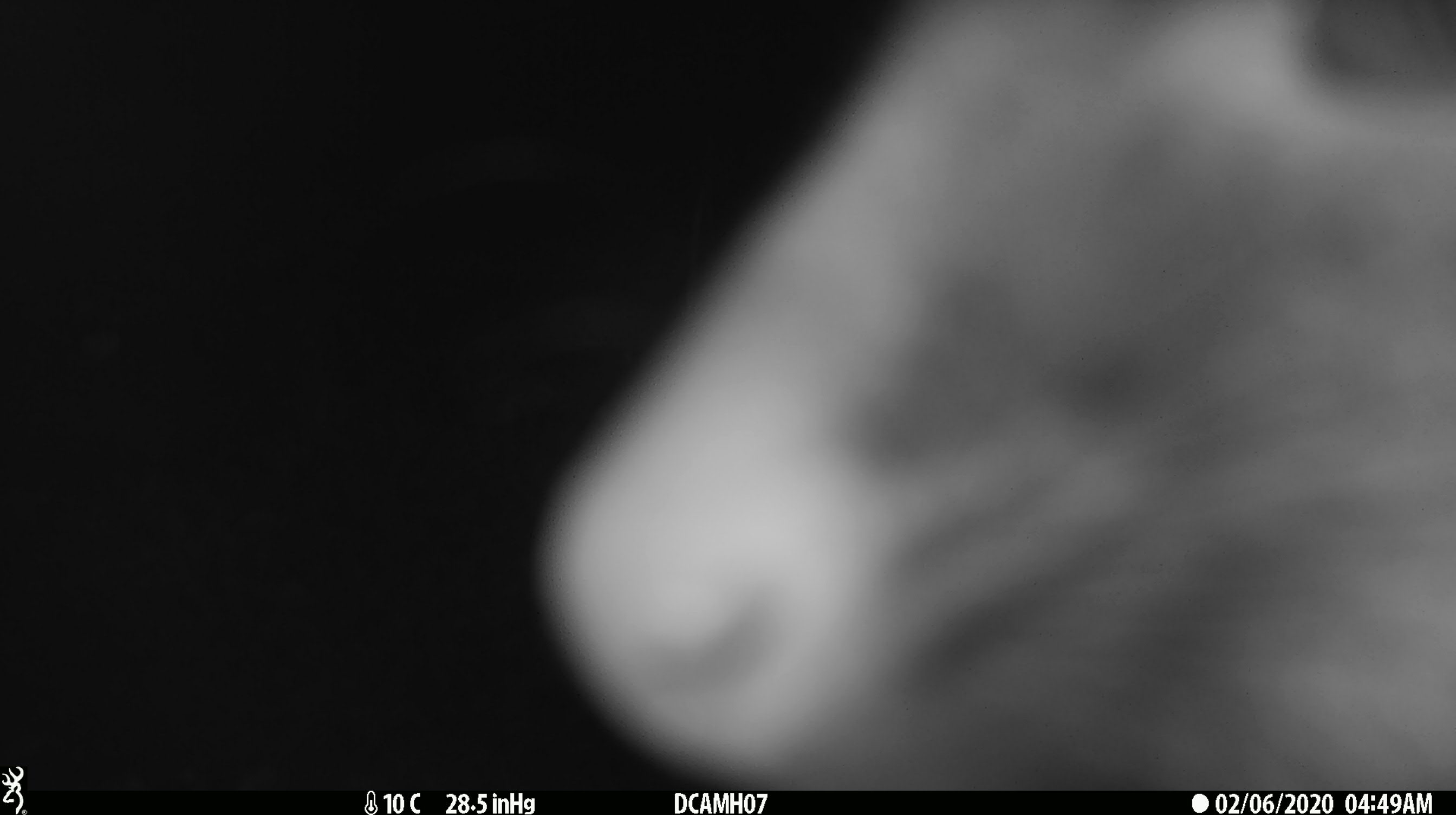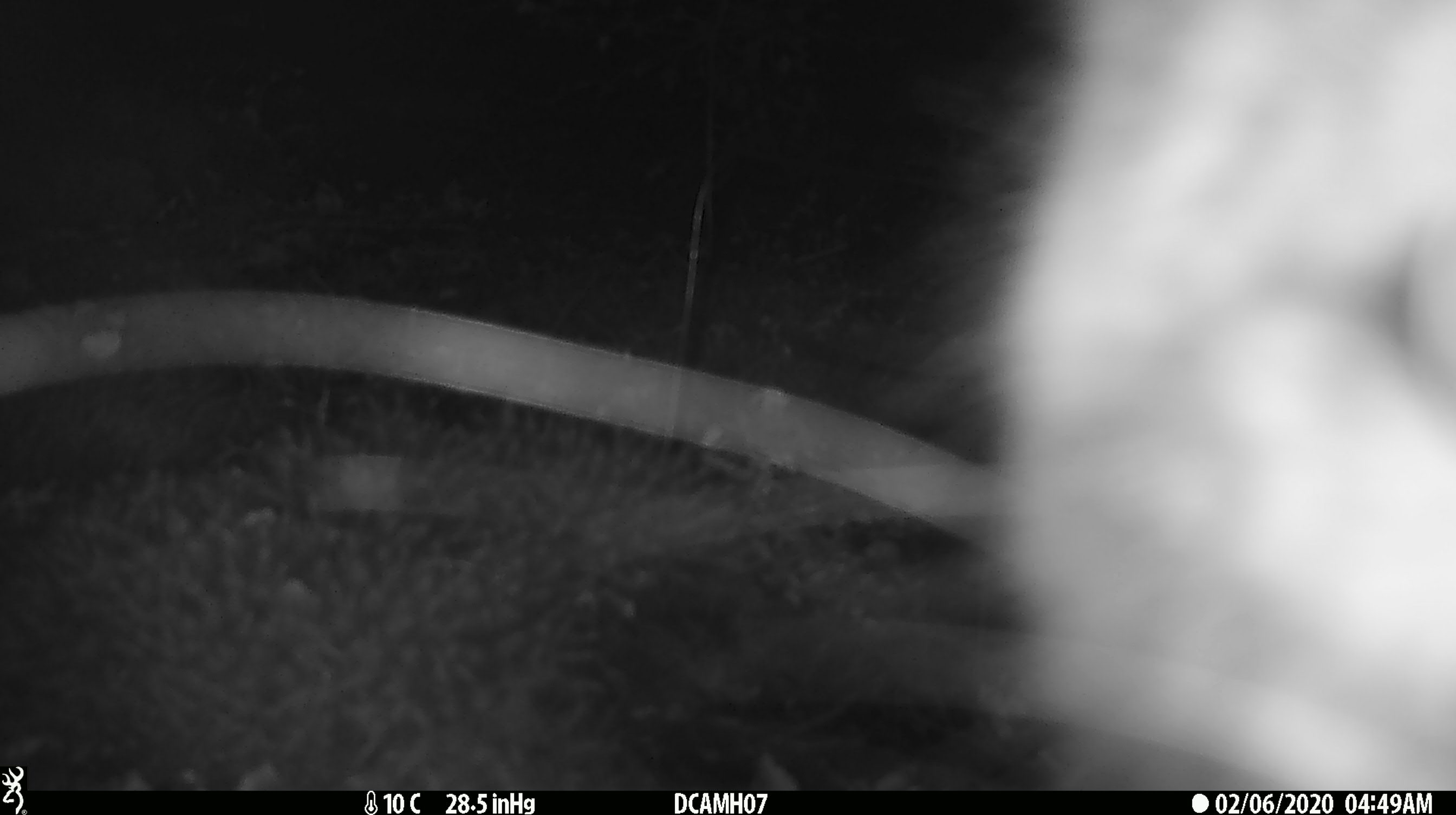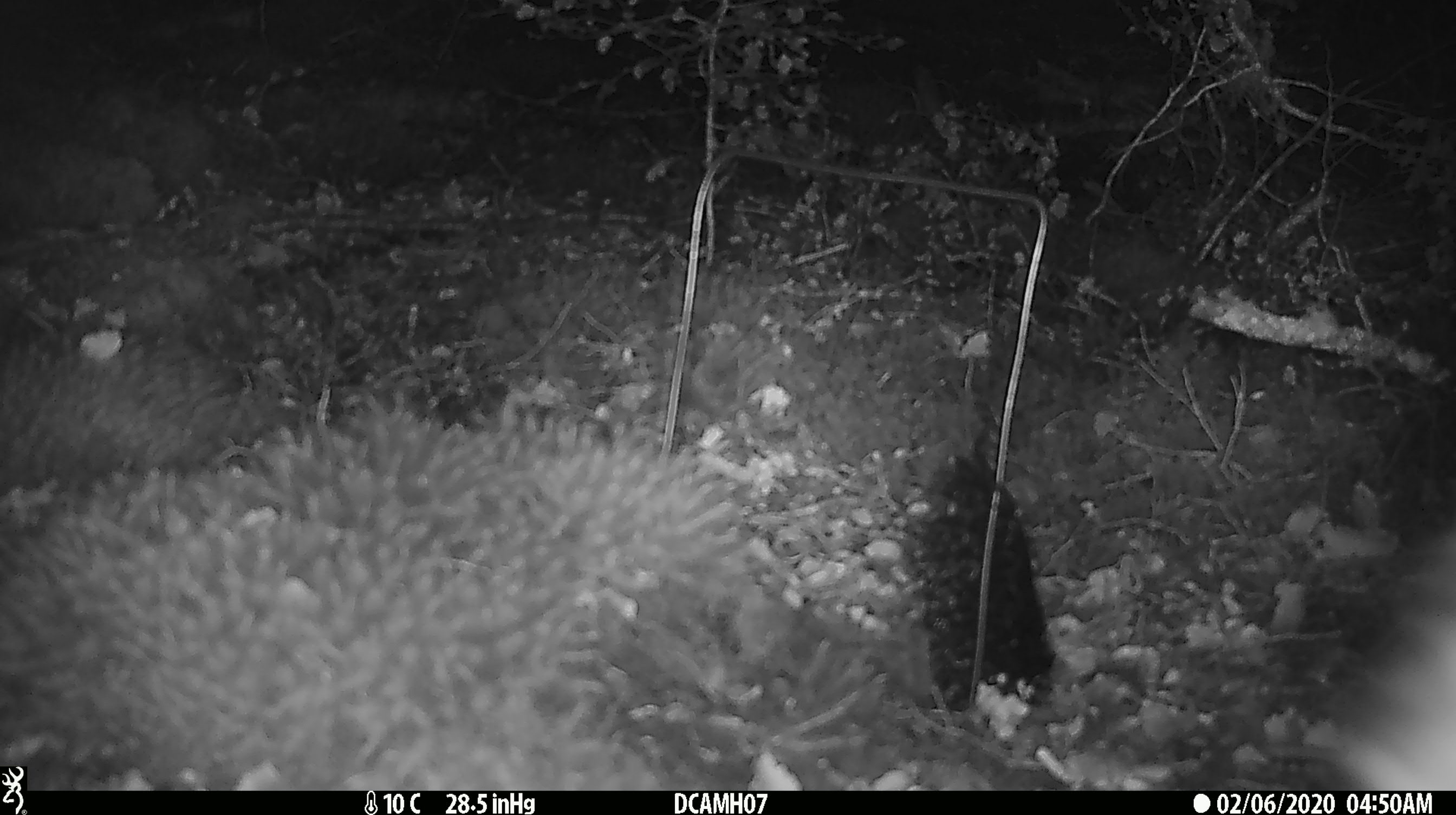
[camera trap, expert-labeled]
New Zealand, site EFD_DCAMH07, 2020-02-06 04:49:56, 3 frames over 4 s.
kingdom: Animalia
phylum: Chordata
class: Mammalia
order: Diprotodontia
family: Phalangeridae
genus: Trichosurus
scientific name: Trichosurus vulpecula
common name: common brushtail possum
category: possum